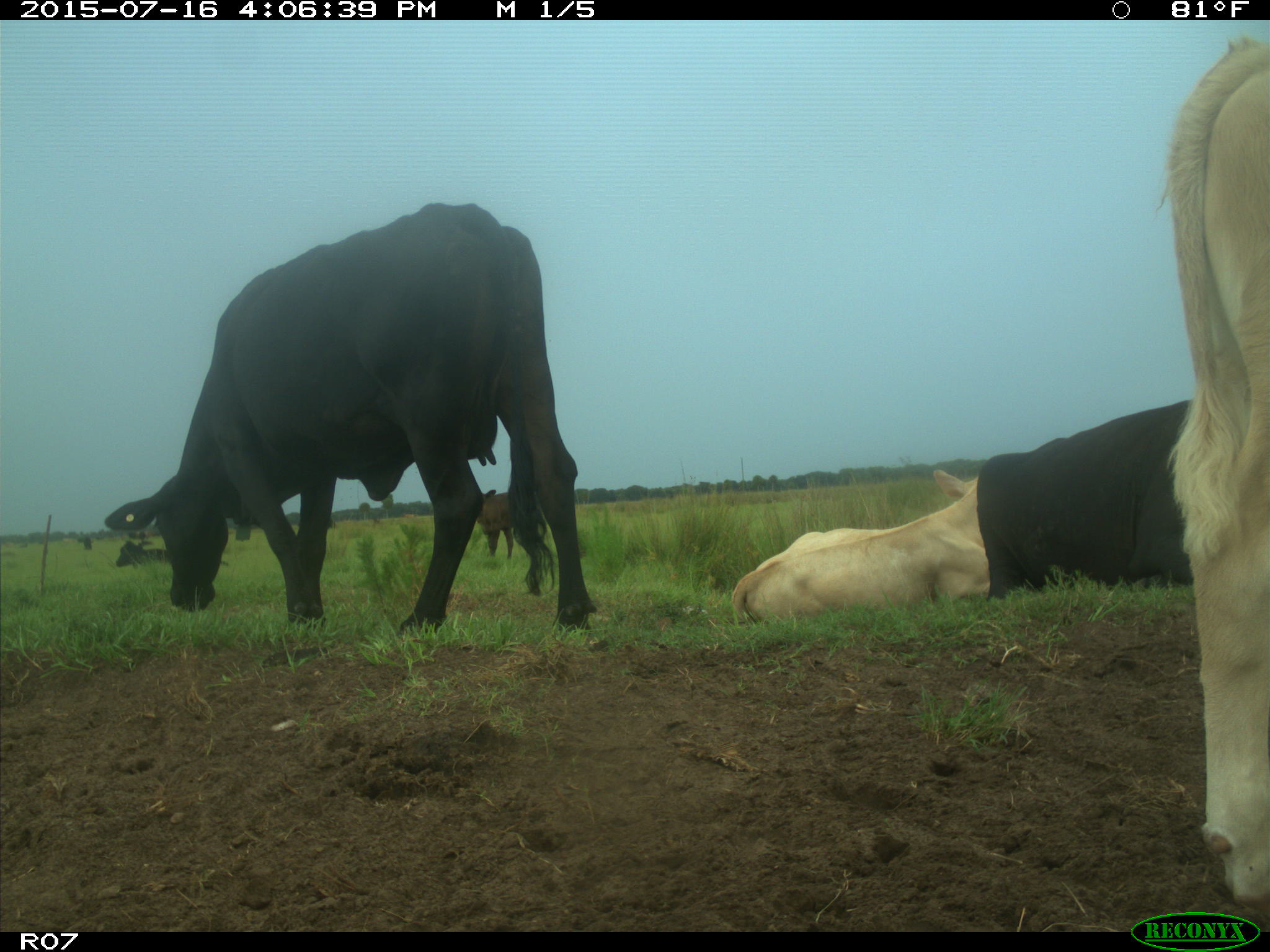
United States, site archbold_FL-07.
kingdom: Animalia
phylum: Chordata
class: Mammalia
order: Artiodactyla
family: Bovidae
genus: Bos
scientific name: Bos taurus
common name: domestic cow